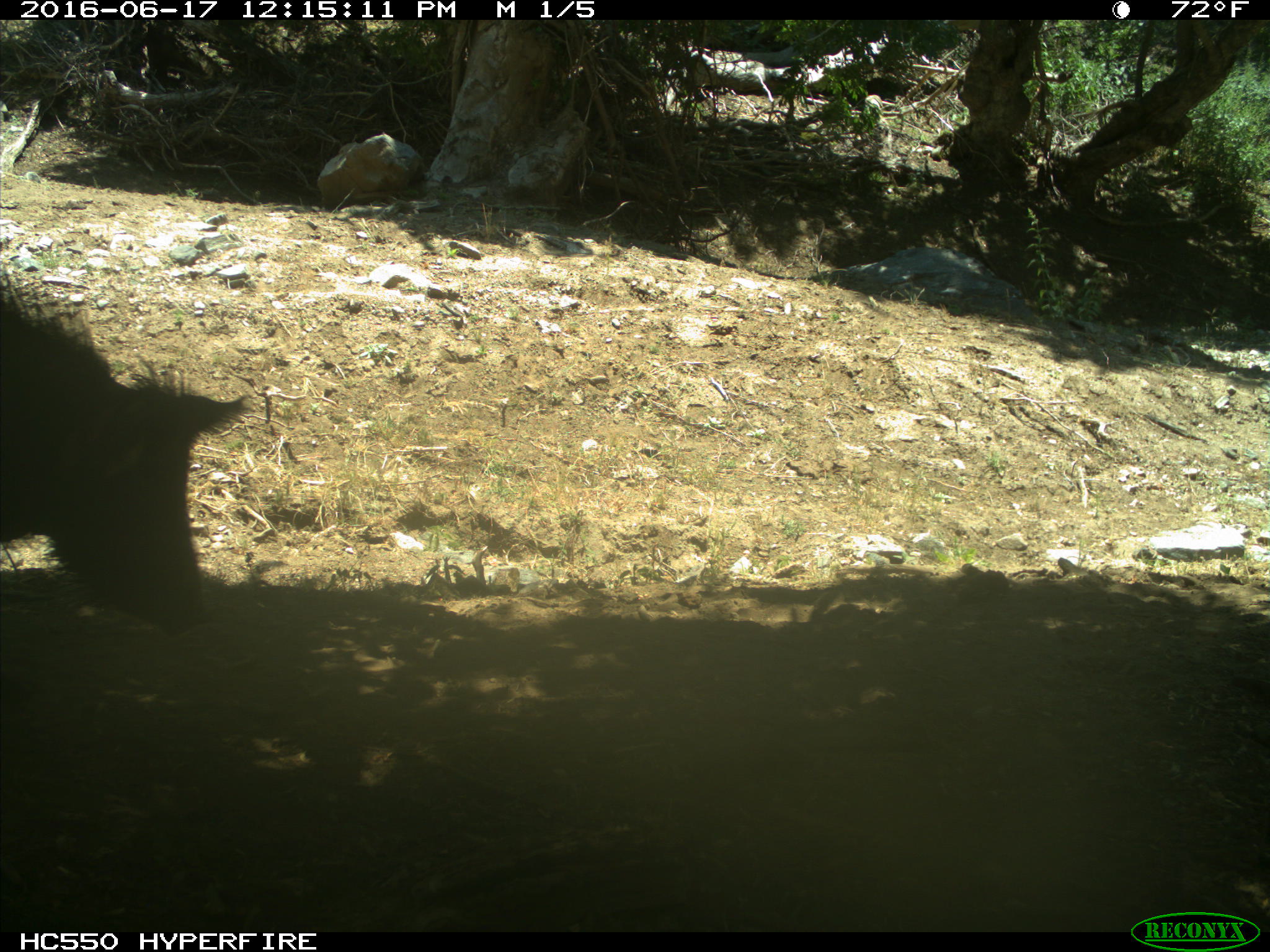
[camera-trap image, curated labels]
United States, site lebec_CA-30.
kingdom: Animalia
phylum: Chordata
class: Mammalia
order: Artiodactyla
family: Suidae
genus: Sus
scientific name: Sus scrofa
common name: wild boar